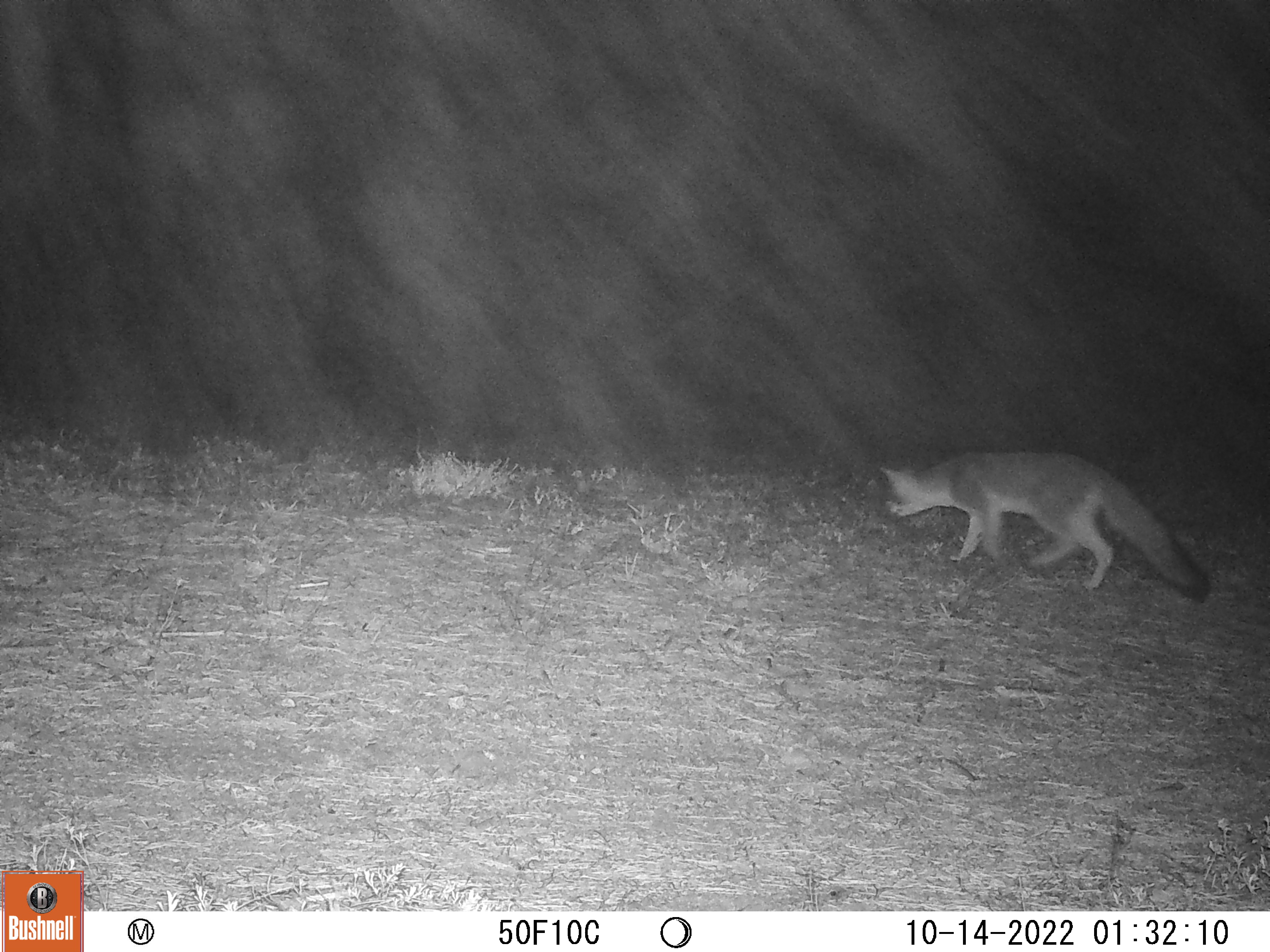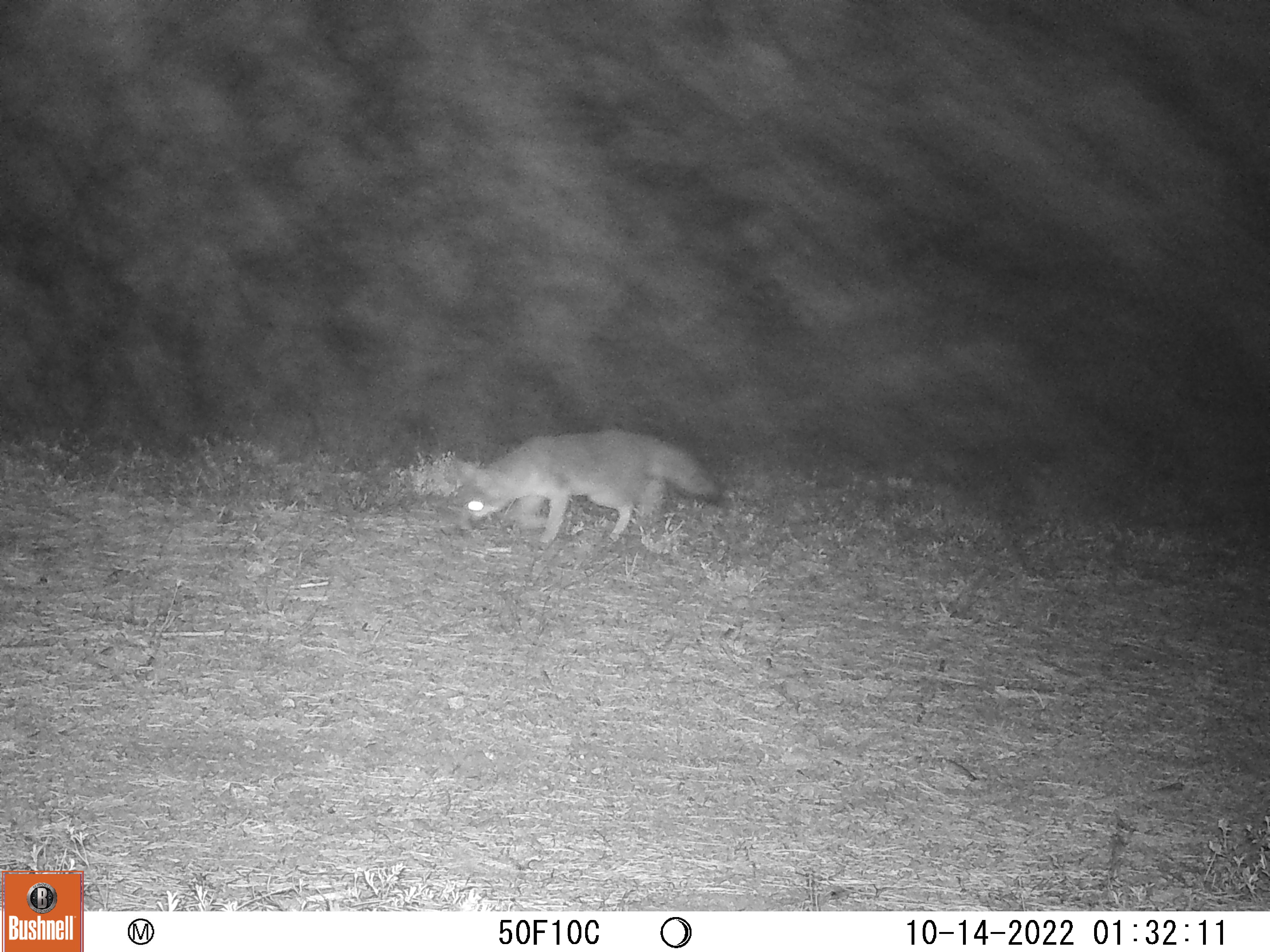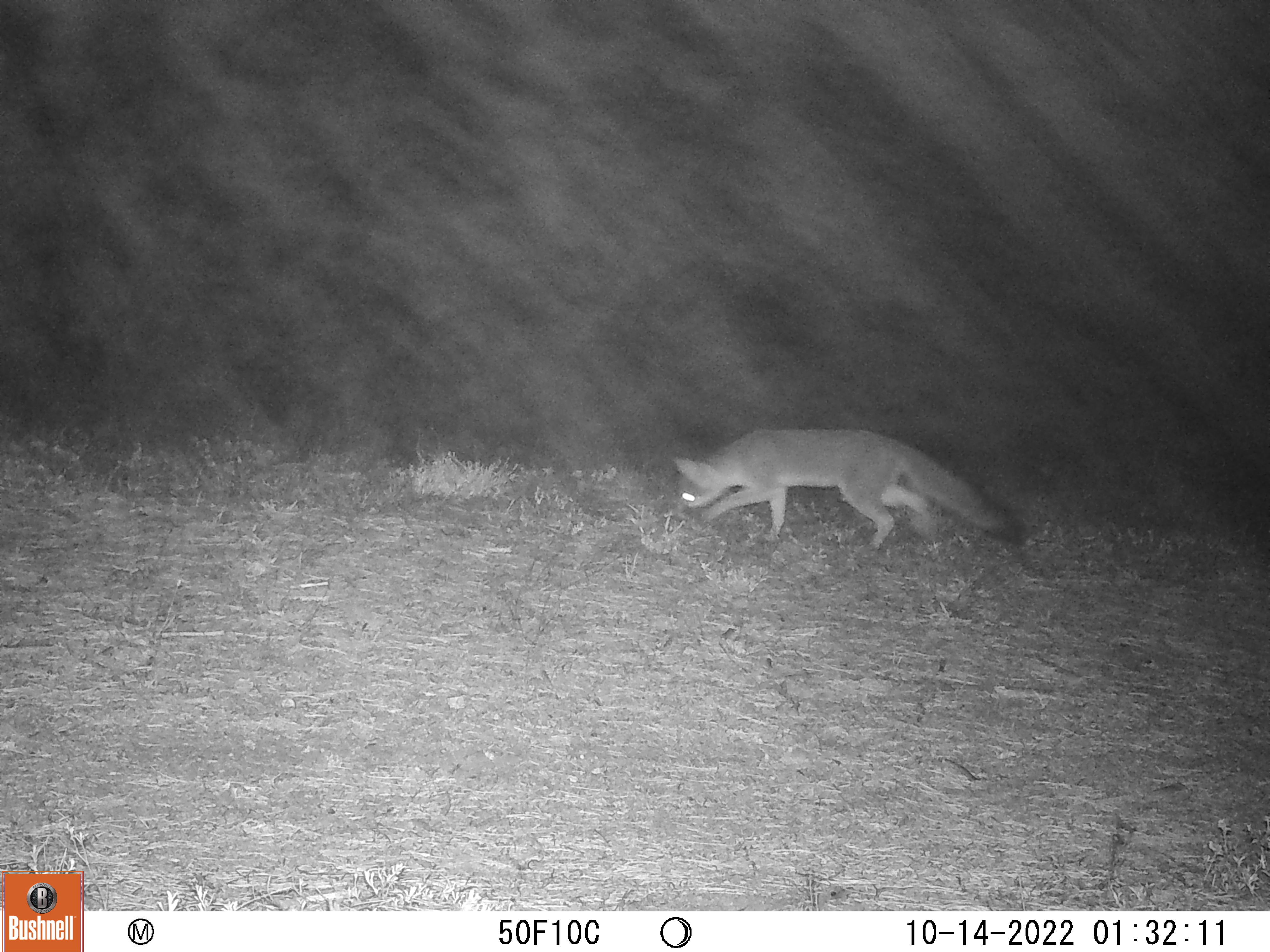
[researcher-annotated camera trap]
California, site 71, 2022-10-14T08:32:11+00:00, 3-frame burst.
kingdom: Animalia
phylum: Chordata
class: Mammalia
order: Carnivora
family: Canidae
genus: Urocyon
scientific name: Urocyon cinereoargenteus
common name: gray fox